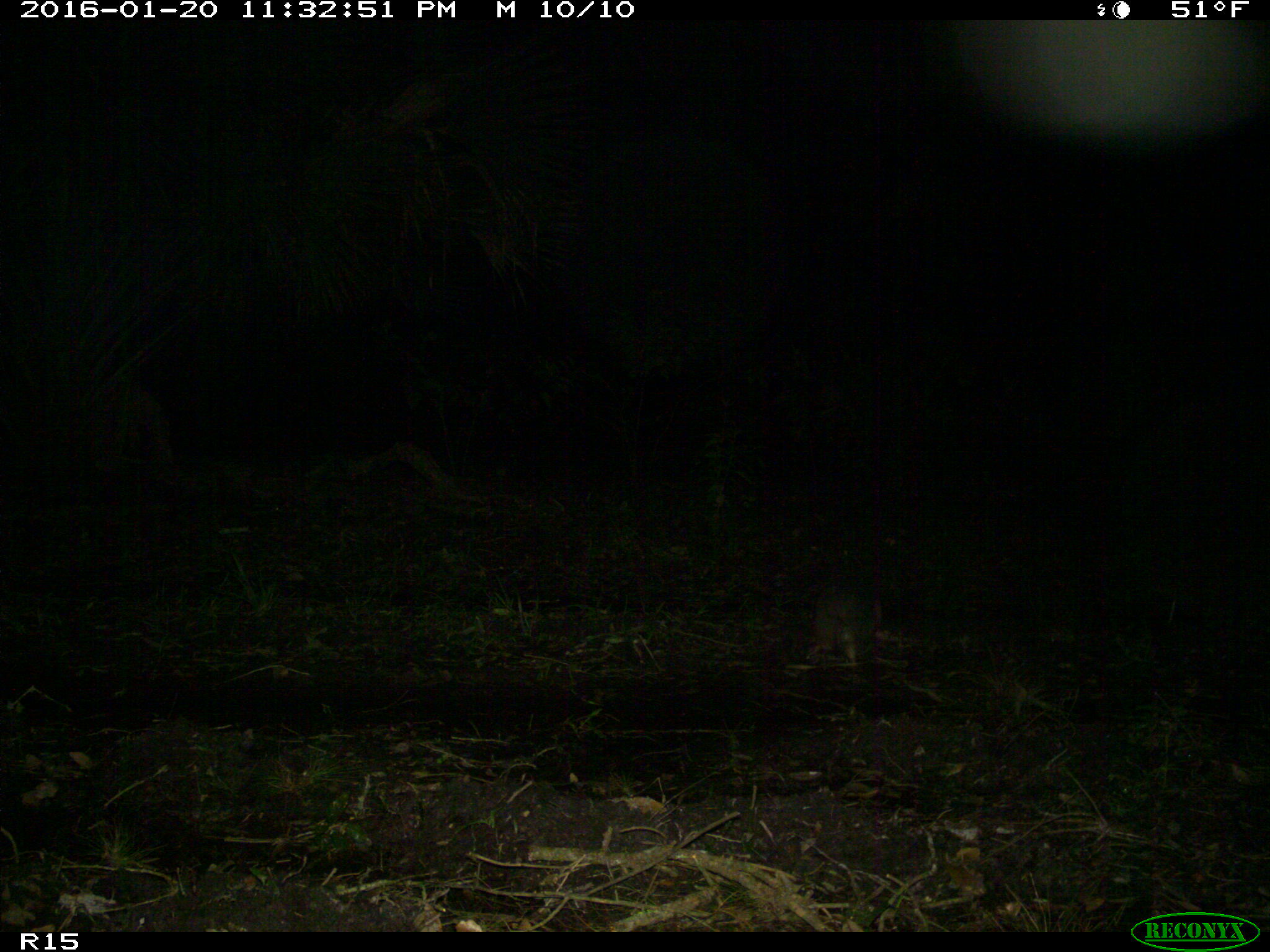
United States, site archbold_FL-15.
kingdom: Animalia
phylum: Chordata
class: Mammalia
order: Cingulata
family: Dasypodidae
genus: Dasypus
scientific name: Dasypus novemcinctus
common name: nine-banded armadillo